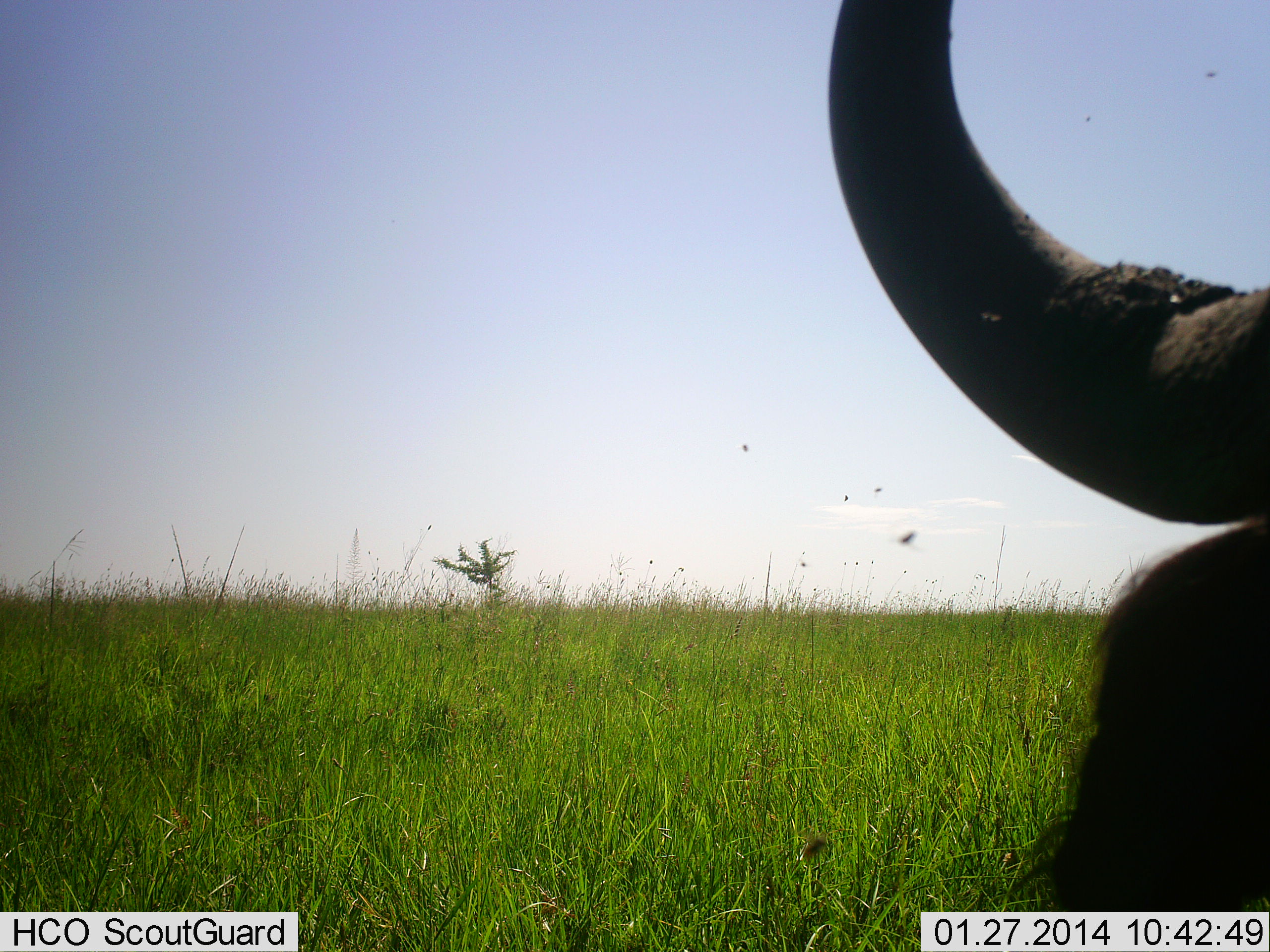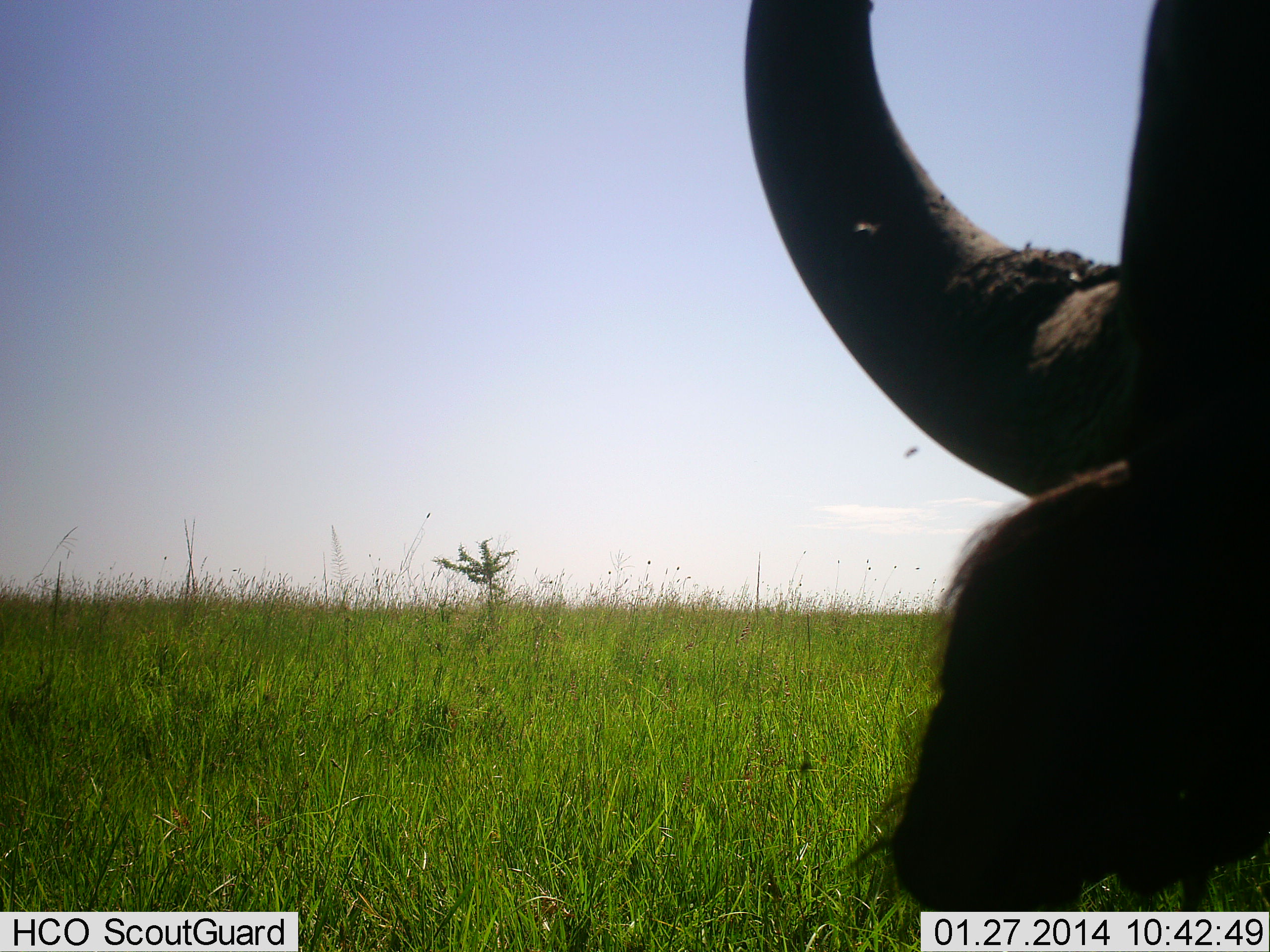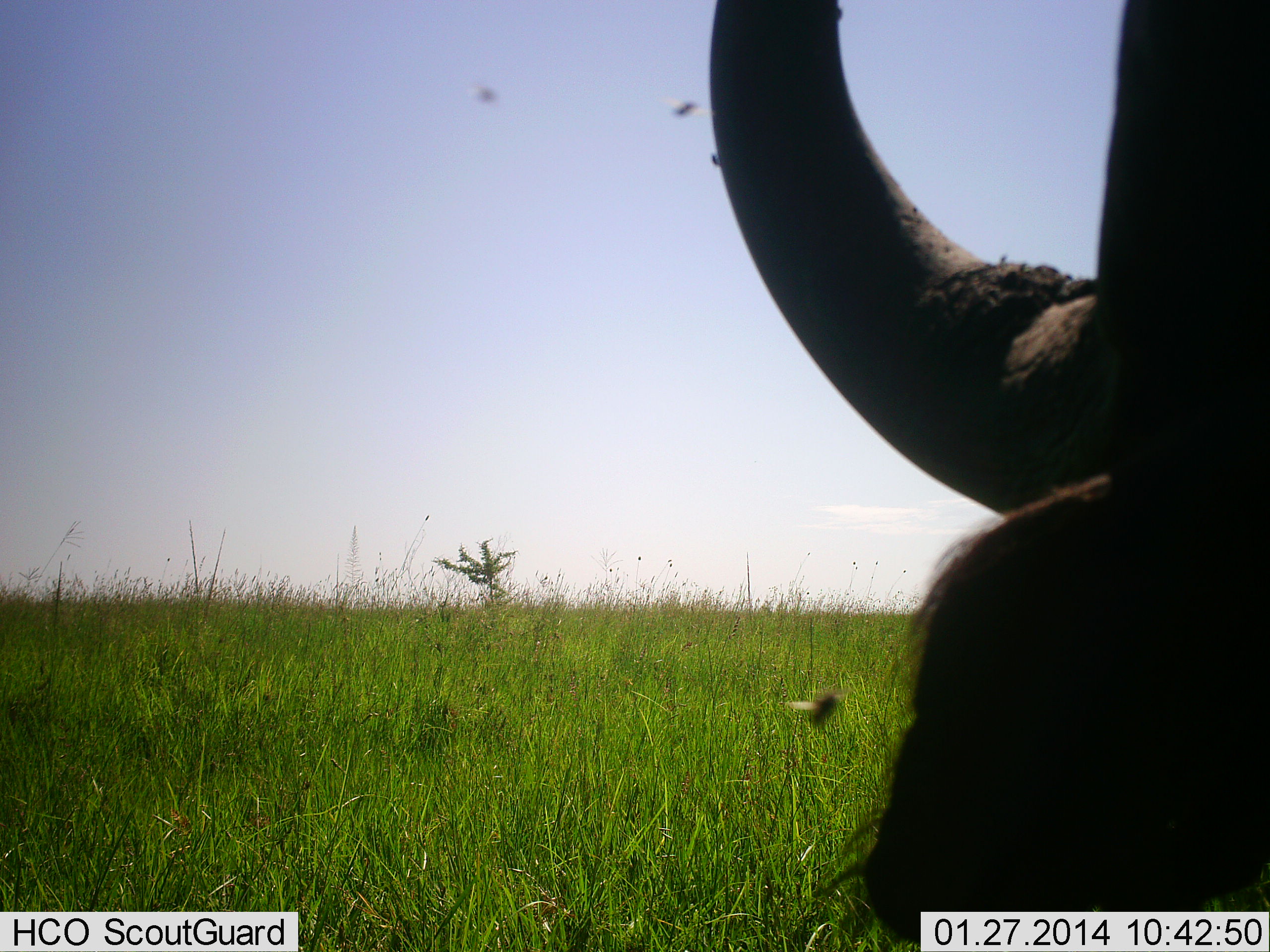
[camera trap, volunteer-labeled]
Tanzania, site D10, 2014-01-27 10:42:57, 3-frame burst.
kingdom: Animalia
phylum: Chordata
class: Mammalia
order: Artiodactyla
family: Bovidae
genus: Syncerus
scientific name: Syncerus caffer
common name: cape buffalo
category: buffalo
Buffalo (cape buffalo) (Syncerus caffer), count 1. Behavior (volunteer vote fractions): standing 50%, resting 25%, moving 25%, interacting 0%. Young present (vote fraction): 0%. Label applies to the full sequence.